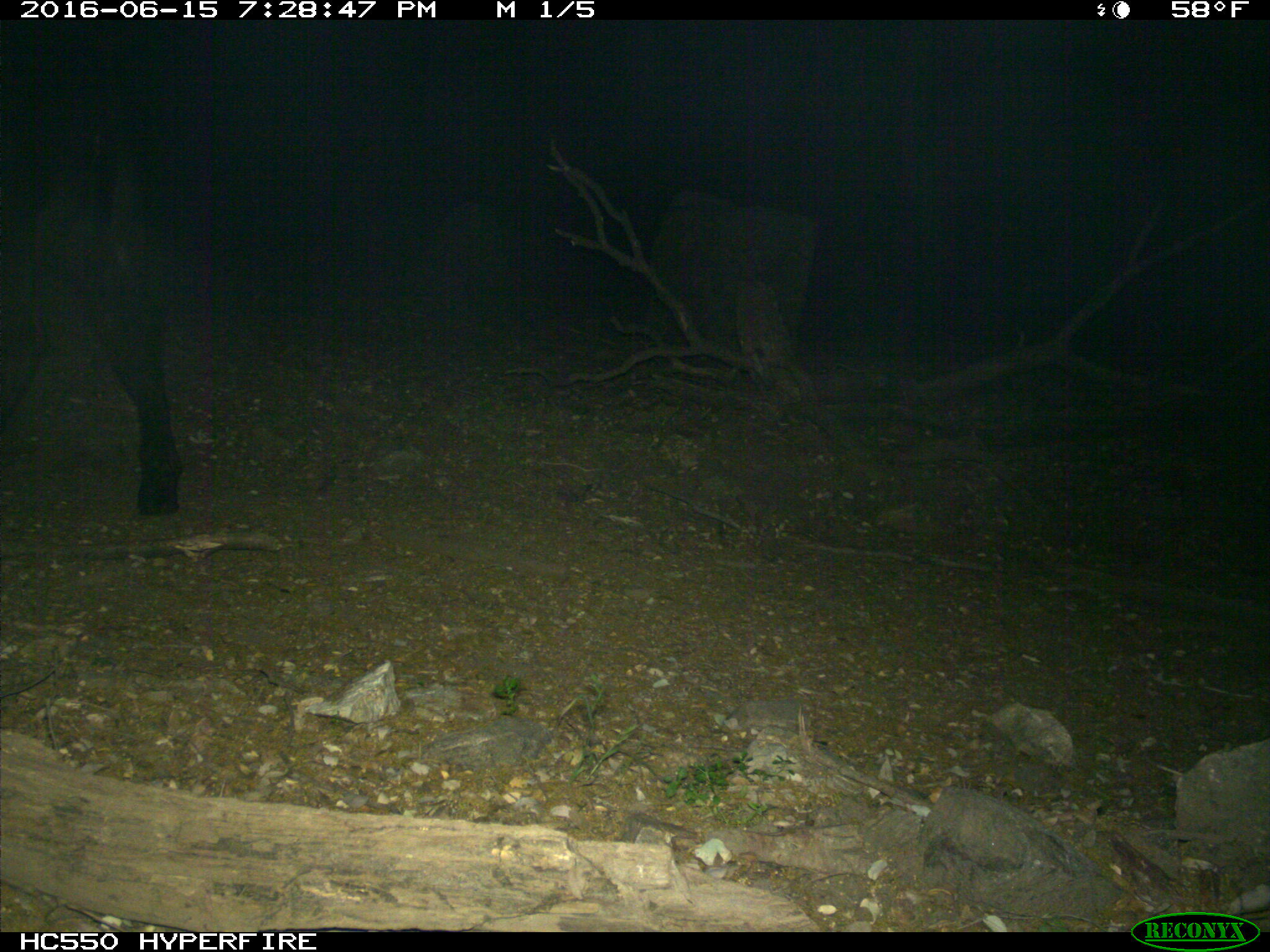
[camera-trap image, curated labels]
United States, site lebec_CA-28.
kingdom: Animalia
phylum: Chordata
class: Mammalia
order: Artiodactyla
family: Bovidae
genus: Bos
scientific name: Bos taurus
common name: domestic cow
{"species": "Bos taurus (domestic cow)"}